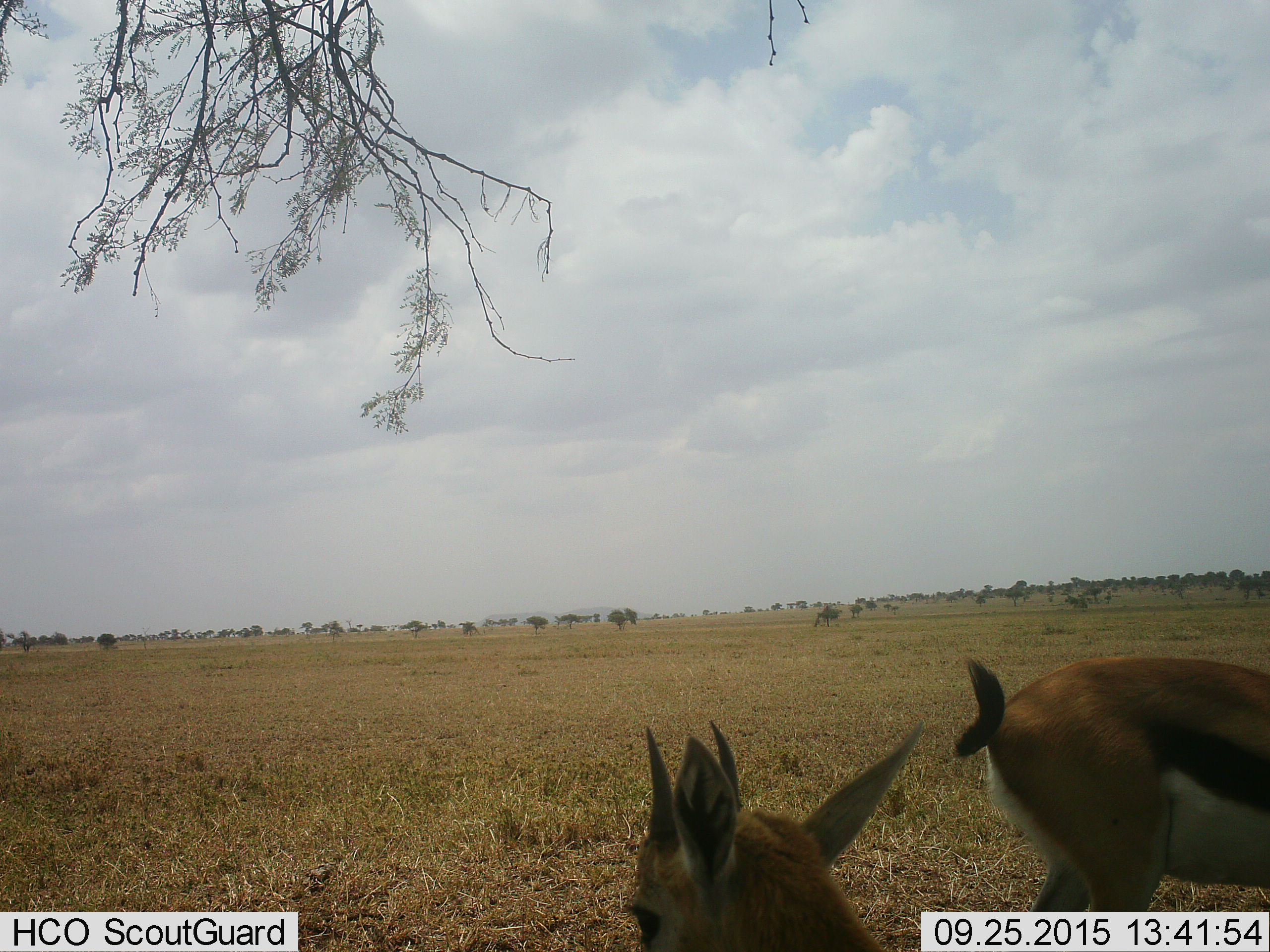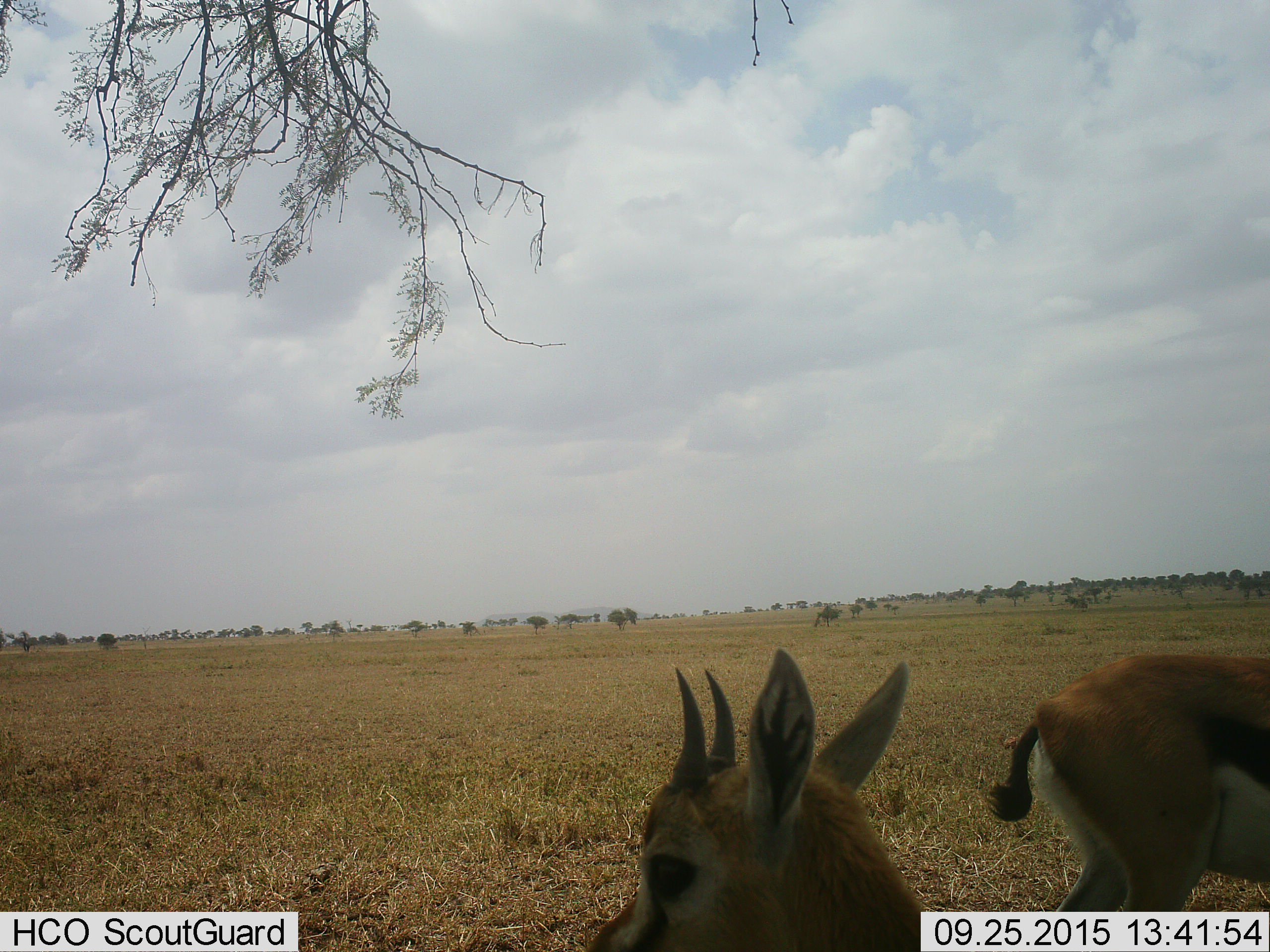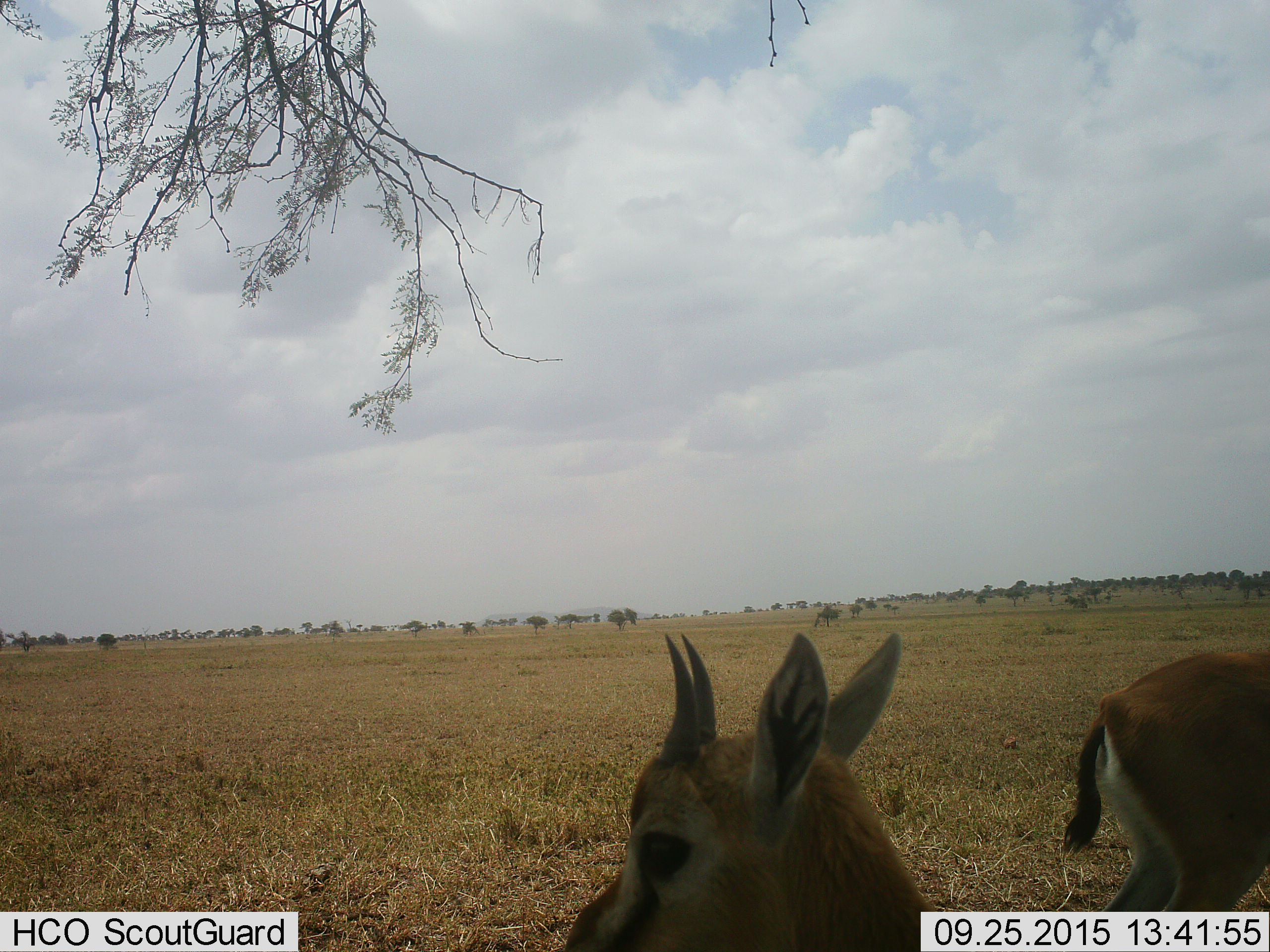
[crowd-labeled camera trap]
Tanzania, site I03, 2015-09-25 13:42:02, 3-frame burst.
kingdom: Animalia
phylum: Chordata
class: Mammalia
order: Artiodactyla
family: Bovidae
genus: Eudorcas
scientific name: Eudorcas thomsonii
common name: thomson's gazelle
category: gazellethomsons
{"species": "gazellethomsons (thomson's gazelle) (Eudorcas thomsonii)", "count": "2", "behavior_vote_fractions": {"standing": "75%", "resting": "0%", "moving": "12%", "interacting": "0%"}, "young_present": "12%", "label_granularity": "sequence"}